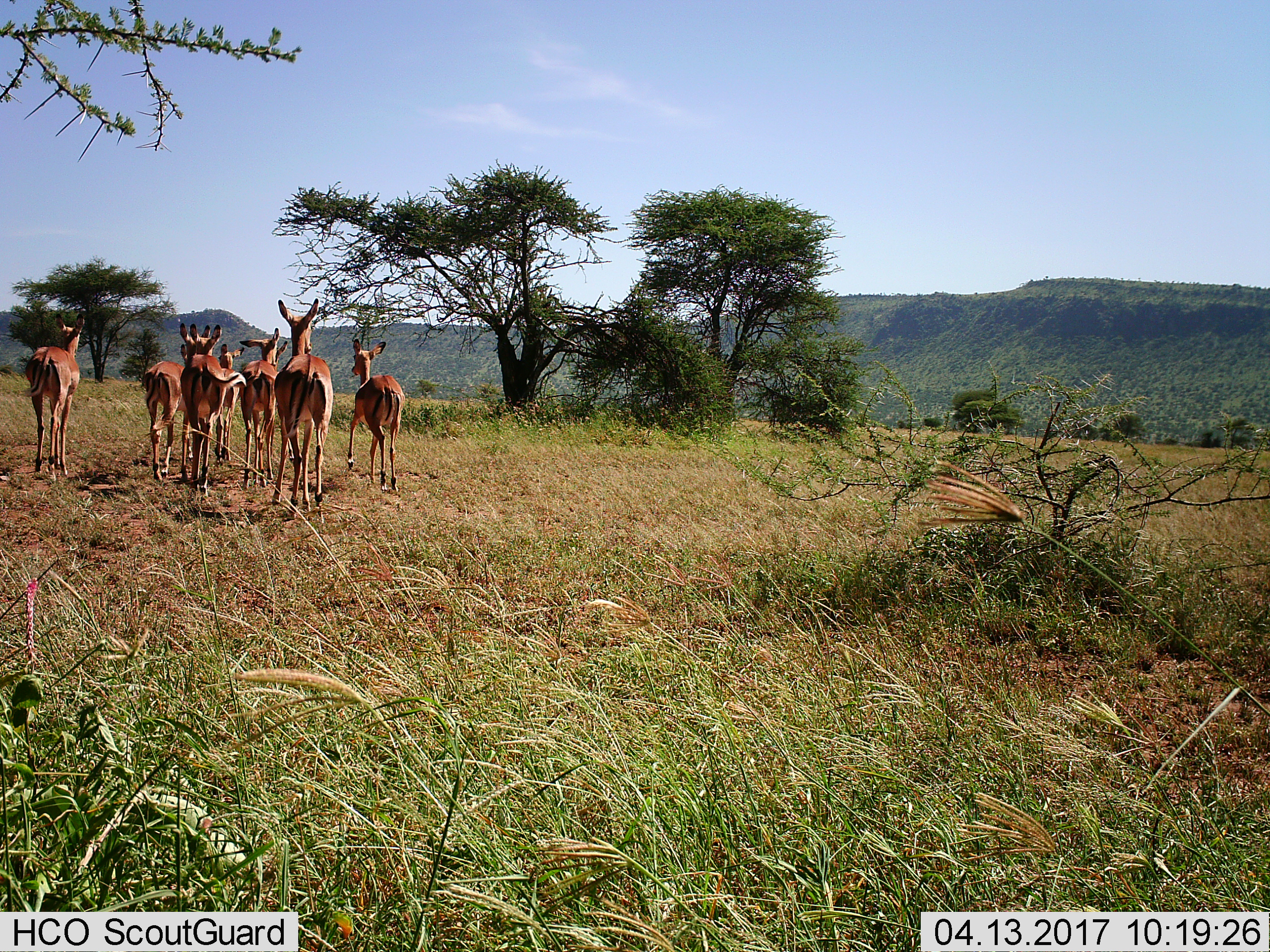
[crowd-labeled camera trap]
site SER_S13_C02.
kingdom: Animalia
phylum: Chordata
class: Mammalia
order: Artiodactyla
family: Bovidae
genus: Aepyceros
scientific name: Aepyceros melampus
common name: impala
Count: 7.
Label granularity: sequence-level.